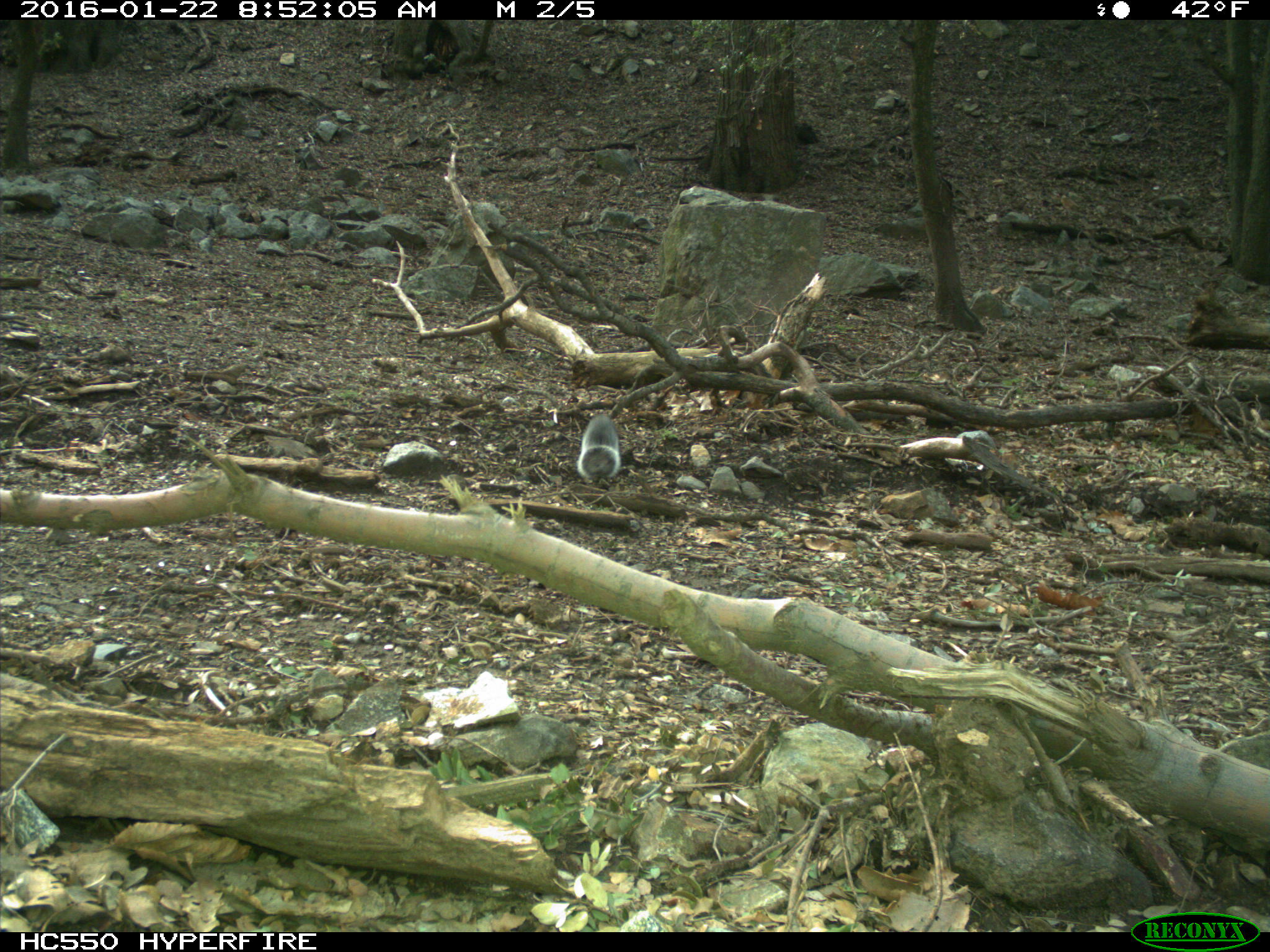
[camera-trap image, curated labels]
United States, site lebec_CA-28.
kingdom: Animalia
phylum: Chordata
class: Mammalia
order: Rodentia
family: Sciuridae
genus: Sciurus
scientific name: Sciurus carolinensis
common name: eastern gray squirrel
Sciurus carolinensis (eastern gray squirrel).